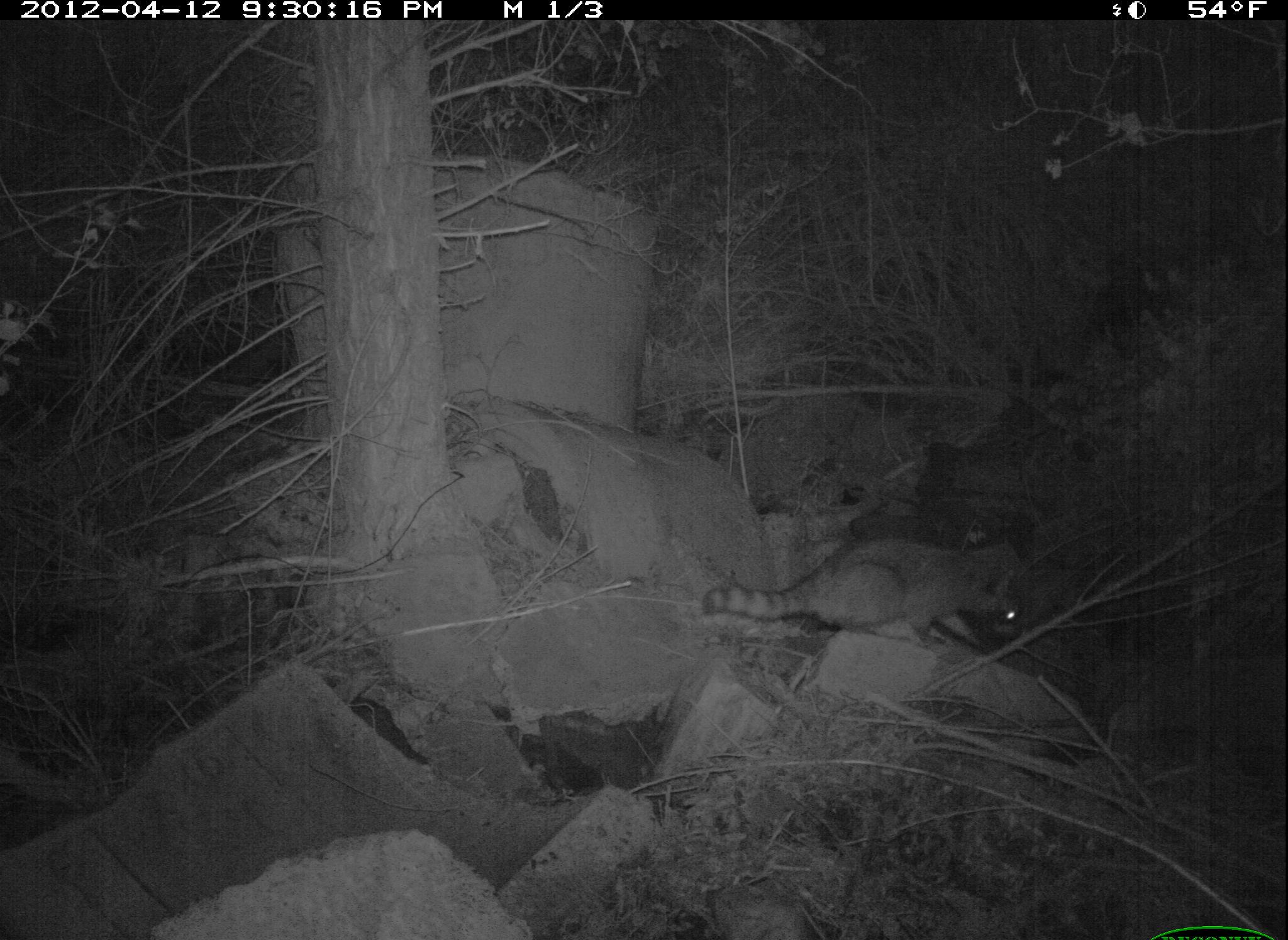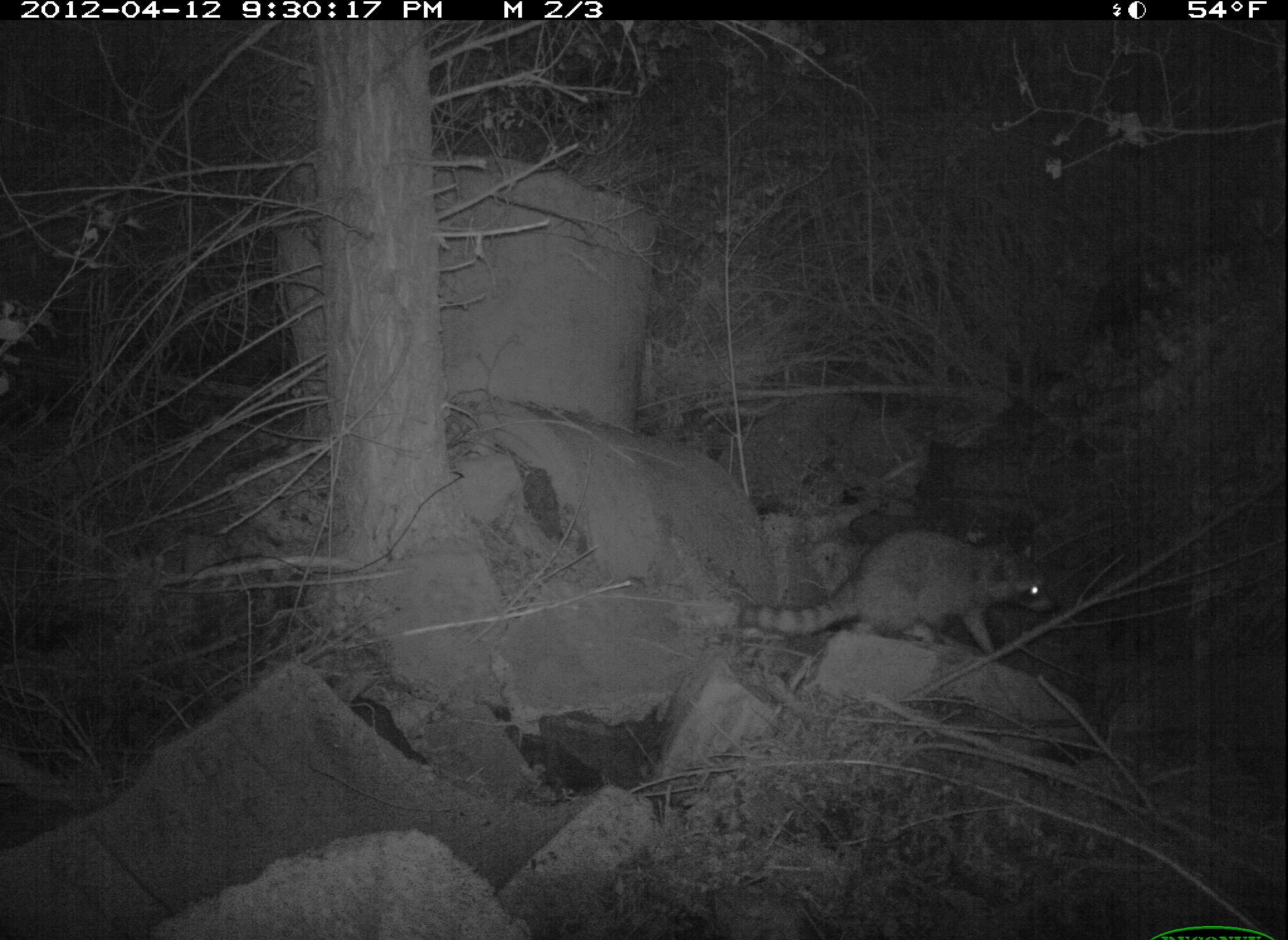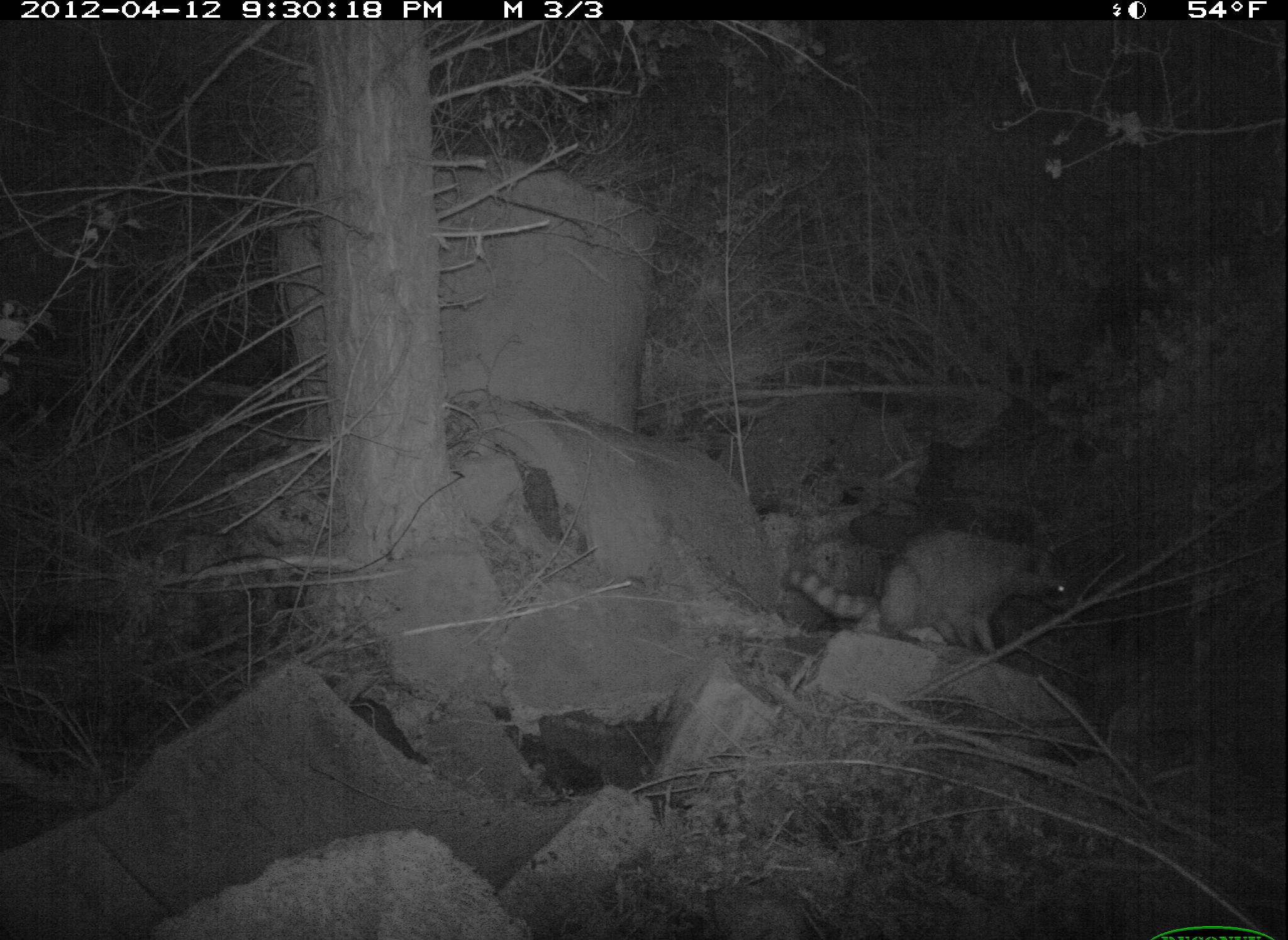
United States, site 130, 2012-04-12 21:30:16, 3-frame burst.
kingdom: Animalia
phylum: Chordata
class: Mammalia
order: Carnivora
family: Procyonidae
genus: Procyon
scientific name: Procyon lotor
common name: raccoon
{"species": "raccoon (Procyon lotor)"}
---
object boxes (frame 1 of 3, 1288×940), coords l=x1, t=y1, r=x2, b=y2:
raccoon: l=704, t=523, r=1046, b=659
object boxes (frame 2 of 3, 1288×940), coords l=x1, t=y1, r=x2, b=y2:
raccoon: l=689, t=527, r=1069, b=664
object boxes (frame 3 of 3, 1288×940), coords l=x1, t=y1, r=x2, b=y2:
raccoon: l=778, t=519, r=1085, b=667